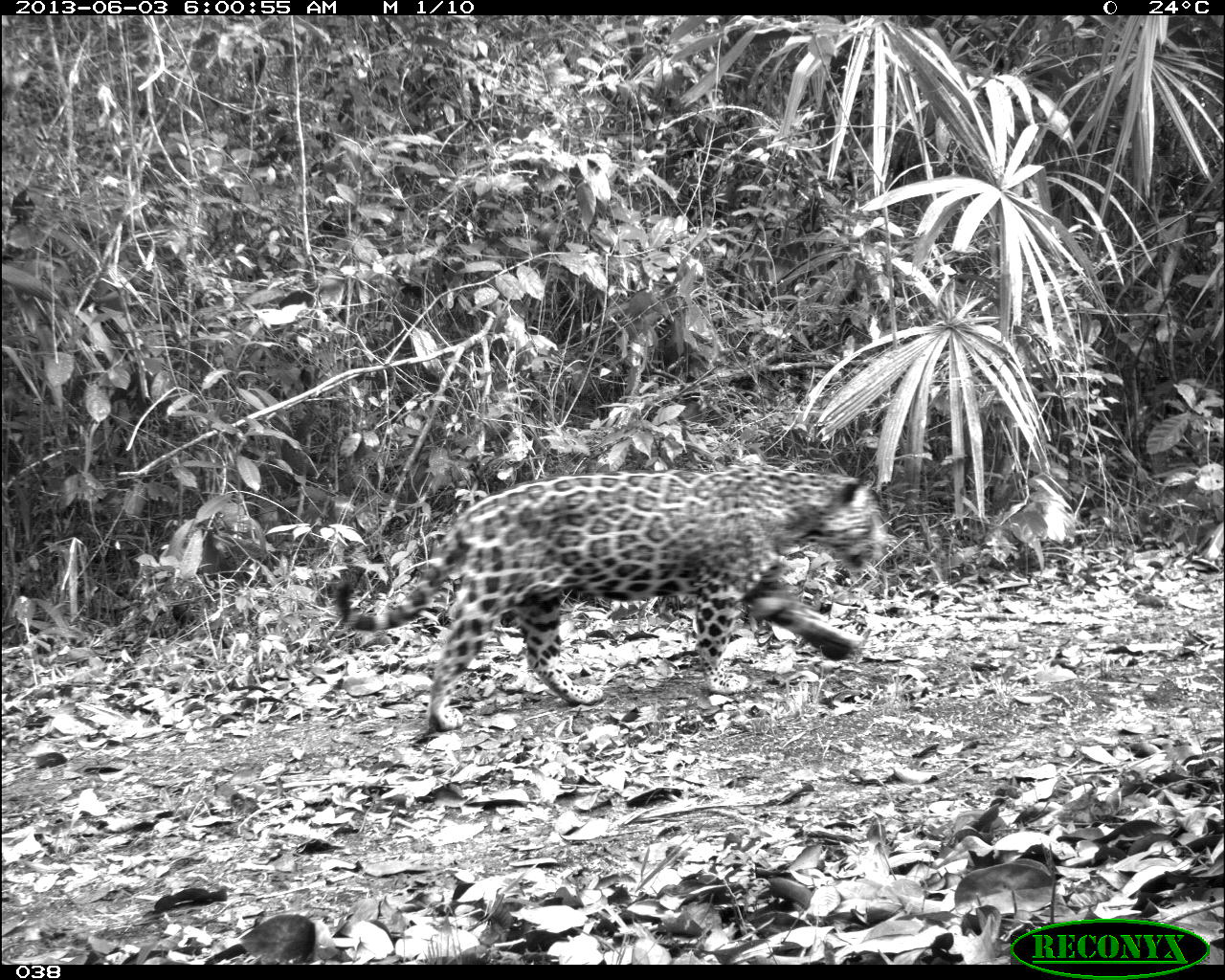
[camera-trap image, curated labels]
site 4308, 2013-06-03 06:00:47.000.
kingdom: Animalia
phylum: Chordata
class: Mammalia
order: Carnivora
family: Felidae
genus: Panthera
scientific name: Panthera onca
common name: jaguar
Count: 1.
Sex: male.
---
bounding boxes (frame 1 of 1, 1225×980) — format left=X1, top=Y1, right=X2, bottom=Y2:
panthera onca: left=333, top=463, right=896, bottom=731